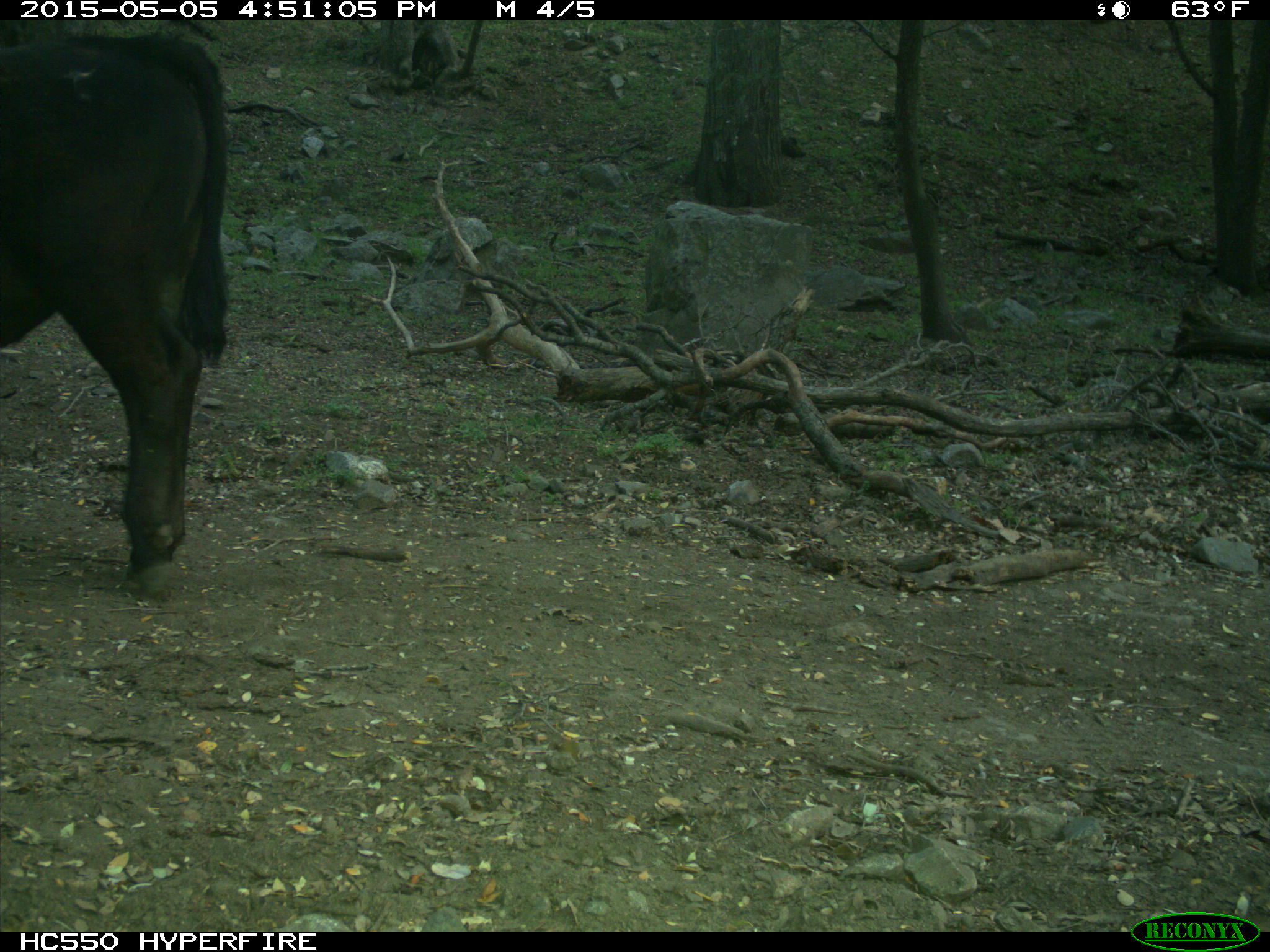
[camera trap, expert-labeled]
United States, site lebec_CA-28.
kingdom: Animalia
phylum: Chordata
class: Mammalia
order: Artiodactyla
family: Bovidae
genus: Bos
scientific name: Bos taurus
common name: domestic cow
Bos taurus (domestic cow).